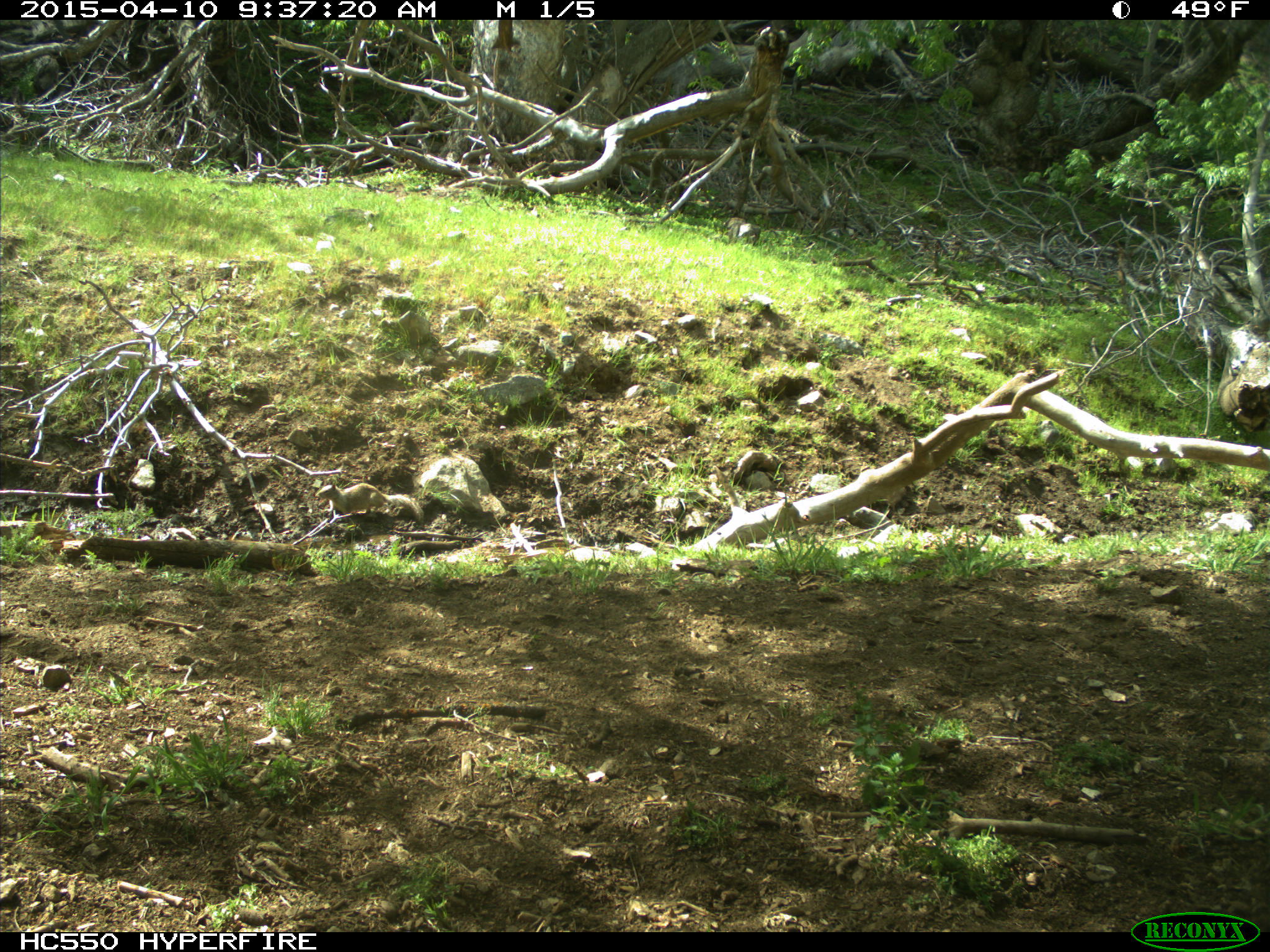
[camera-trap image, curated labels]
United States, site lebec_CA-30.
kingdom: Animalia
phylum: Chordata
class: Mammalia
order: Rodentia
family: Sciuridae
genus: Otospermophilus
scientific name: Otospermophilus beecheyi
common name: california ground squirrel